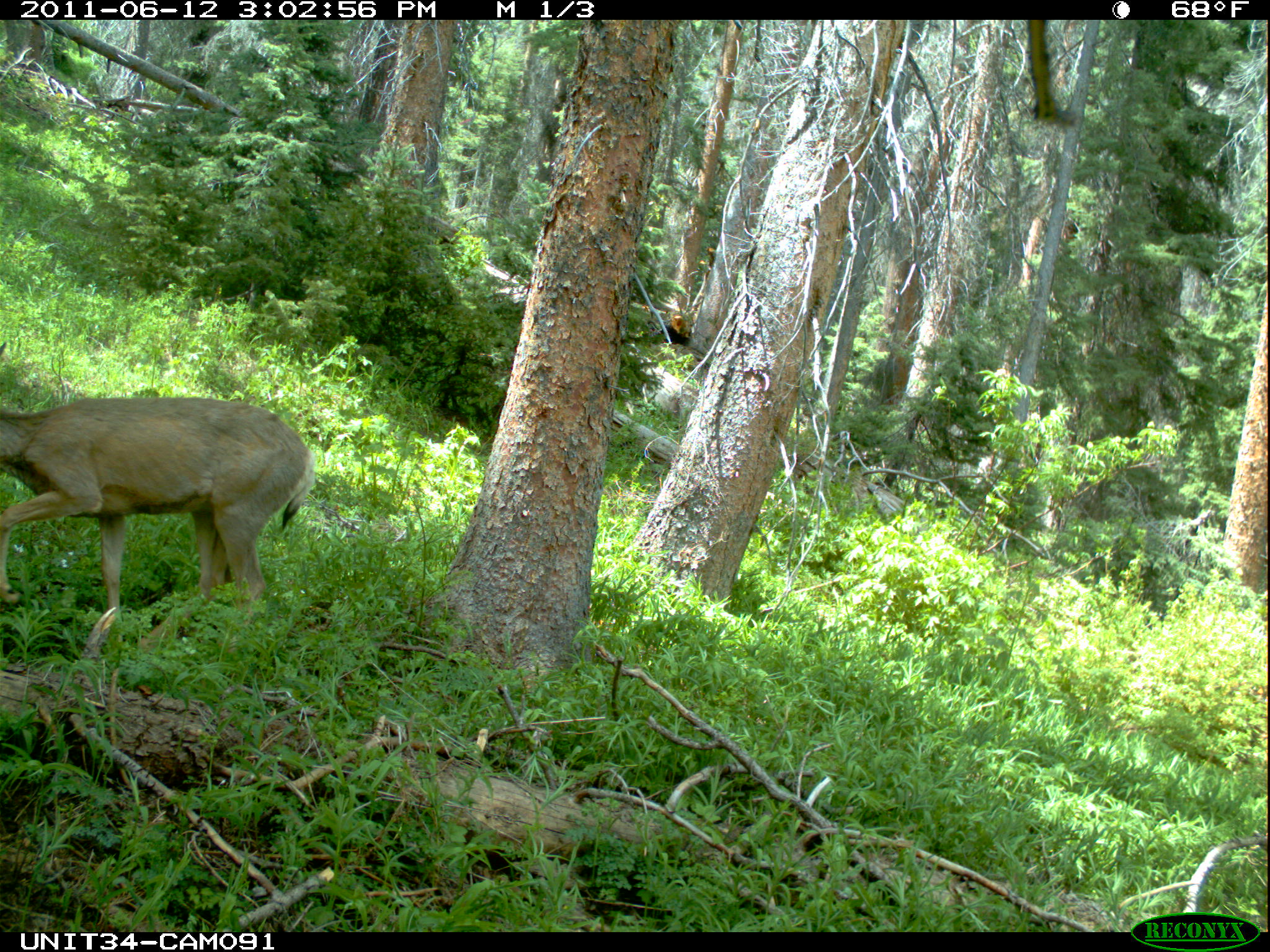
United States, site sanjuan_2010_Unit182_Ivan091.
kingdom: Animalia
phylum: Chordata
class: Mammalia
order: Artiodactyla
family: Cervidae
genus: Odocoileus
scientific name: Odocoileus hemionus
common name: mule deer